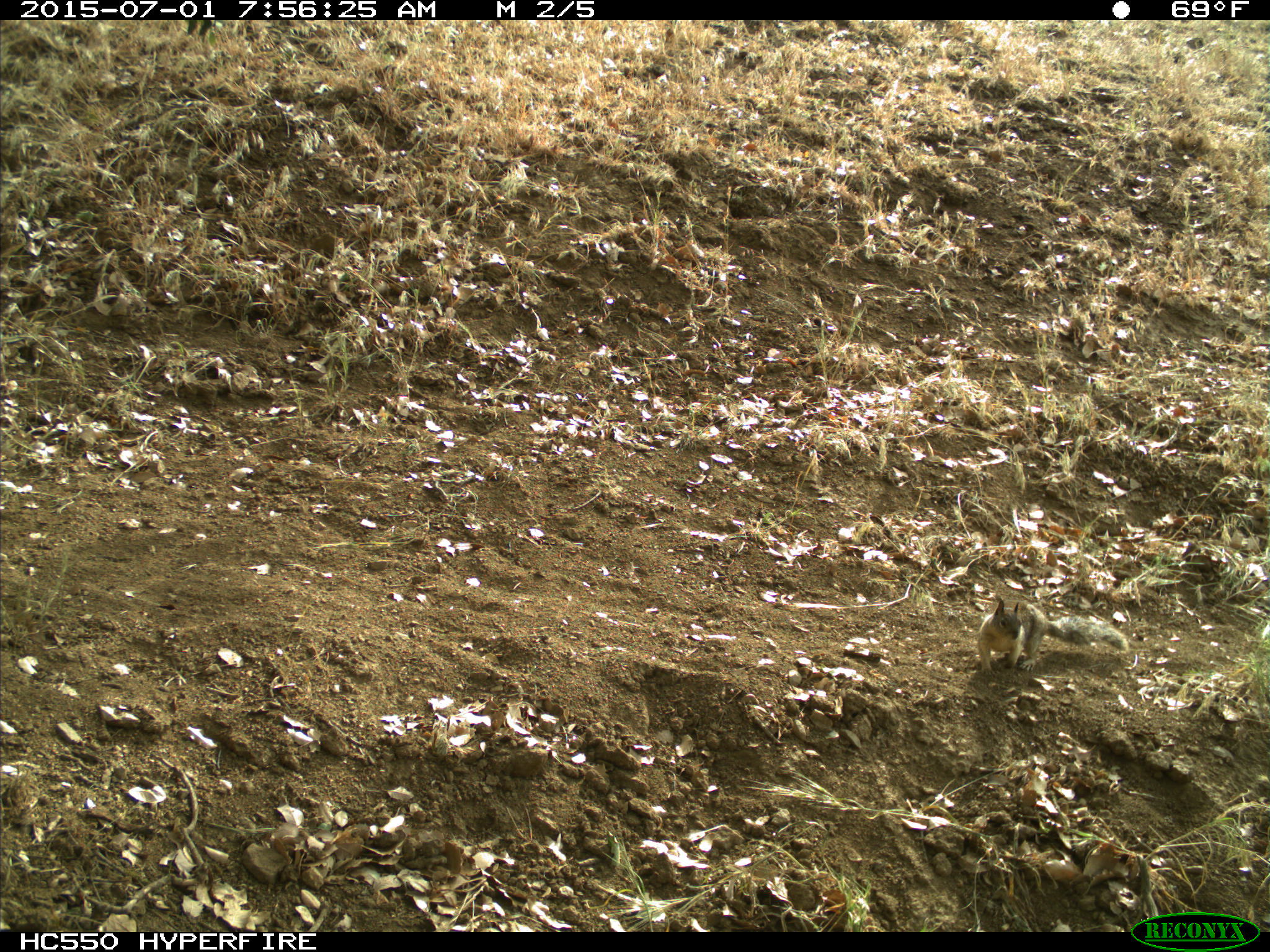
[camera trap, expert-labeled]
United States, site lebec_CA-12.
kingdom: Animalia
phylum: Chordata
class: Mammalia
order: Rodentia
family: Sciuridae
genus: Otospermophilus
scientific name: Otospermophilus beecheyi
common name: california ground squirrel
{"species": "Otospermophilus beecheyi (california ground squirrel)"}